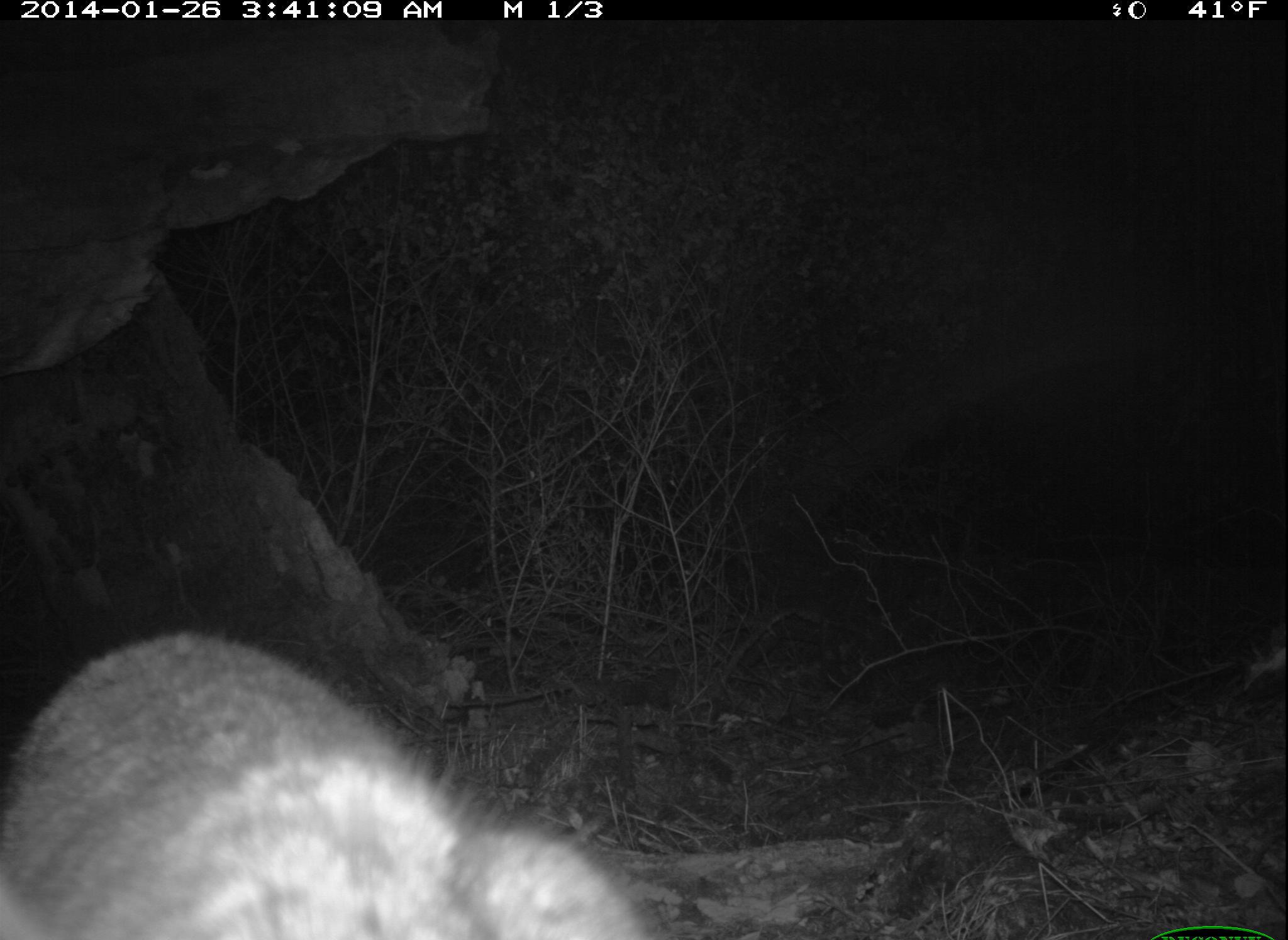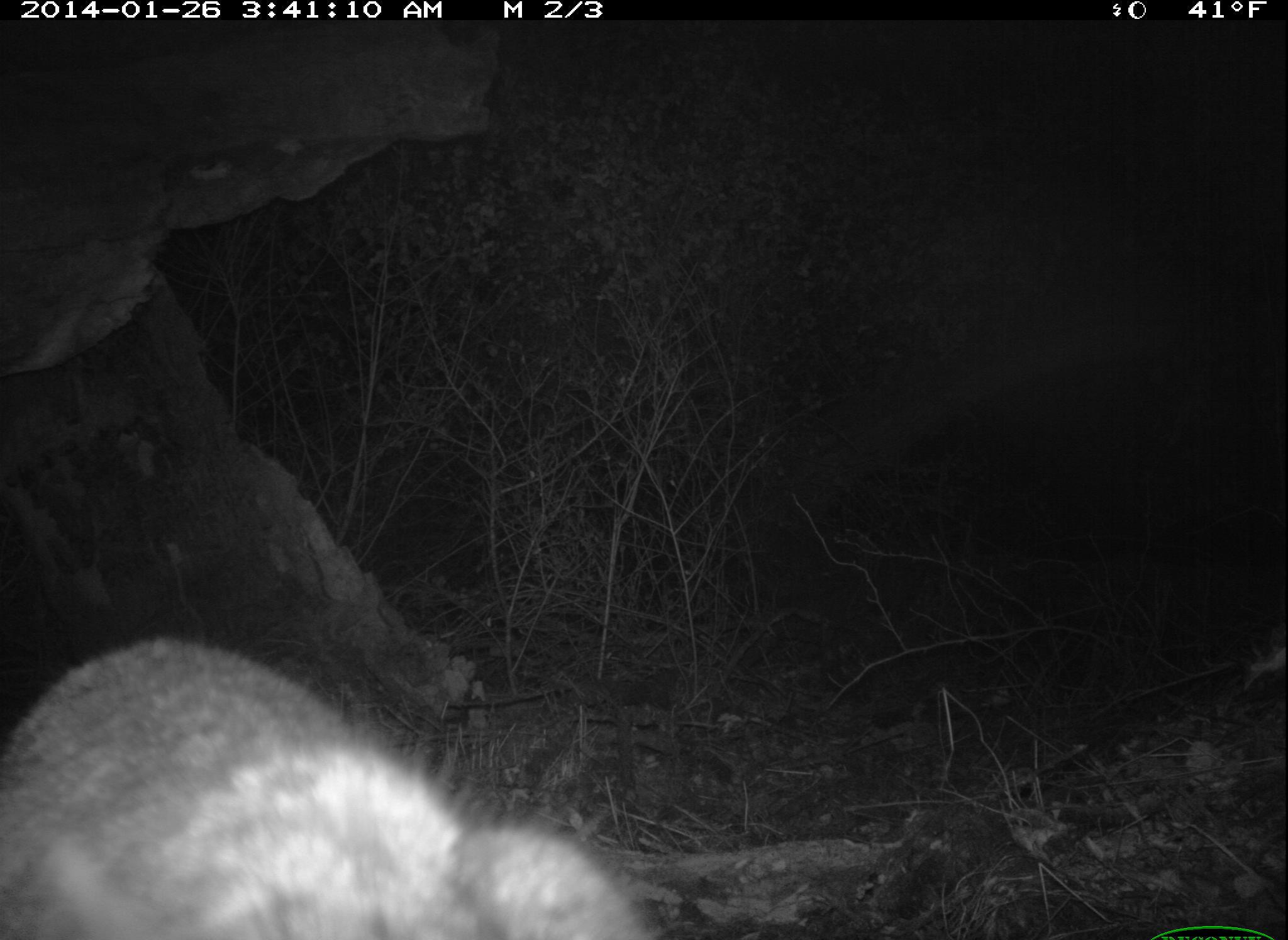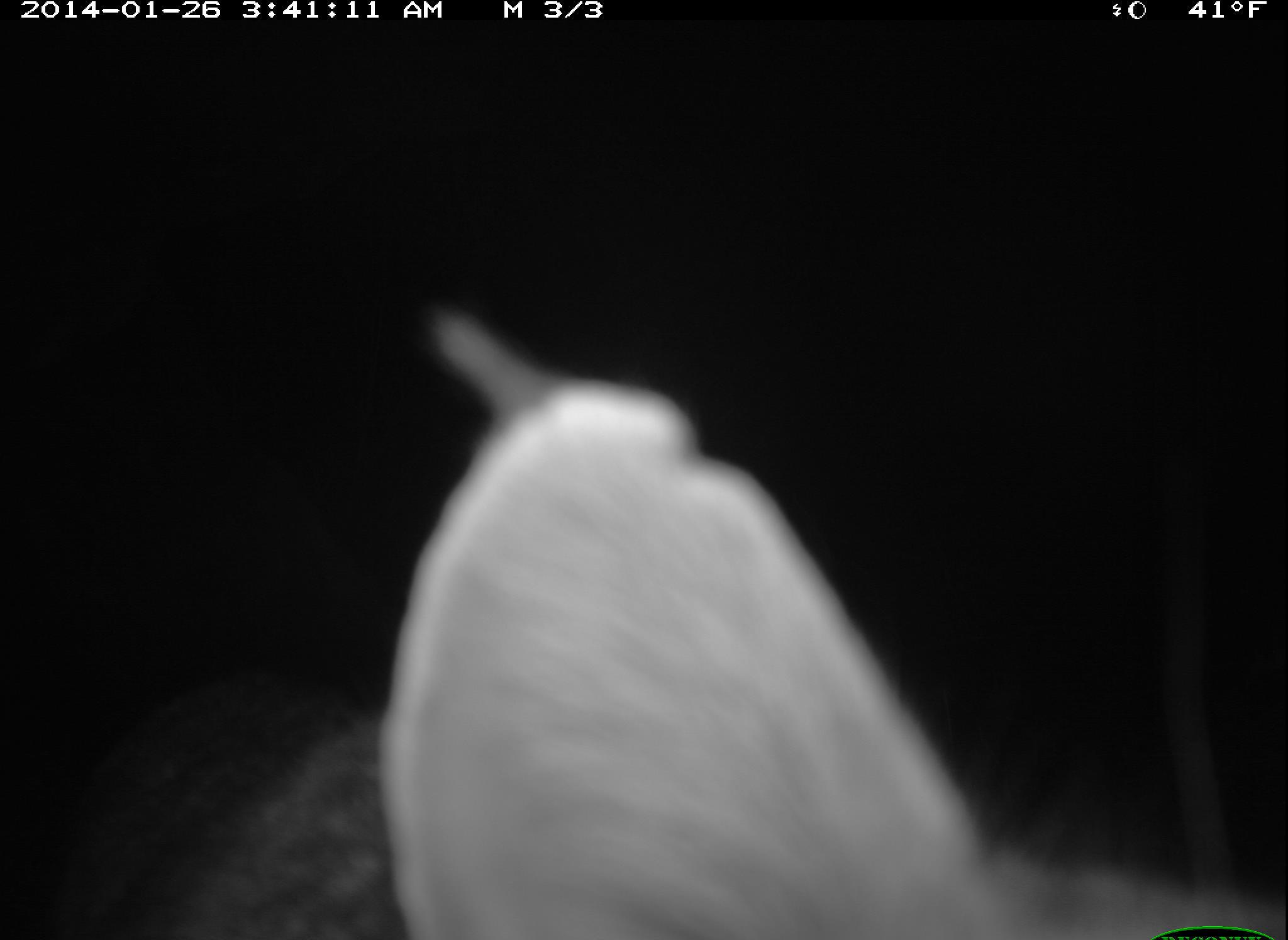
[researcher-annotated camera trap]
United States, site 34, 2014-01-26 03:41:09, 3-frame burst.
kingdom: Animalia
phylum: Chordata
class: Mammalia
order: Carnivora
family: Felidae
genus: Lynx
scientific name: Lynx rufus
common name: bobcat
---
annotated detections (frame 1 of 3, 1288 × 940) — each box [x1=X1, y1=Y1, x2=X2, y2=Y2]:
bobcat: [x1=2, y1=629, x2=647, y2=940]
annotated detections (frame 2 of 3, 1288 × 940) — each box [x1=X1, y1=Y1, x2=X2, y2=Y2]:
bobcat: [x1=0, y1=639, x2=641, y2=940]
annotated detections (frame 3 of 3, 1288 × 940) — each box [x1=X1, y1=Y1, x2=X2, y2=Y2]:
bobcat: [x1=157, y1=310, x2=1288, y2=940]